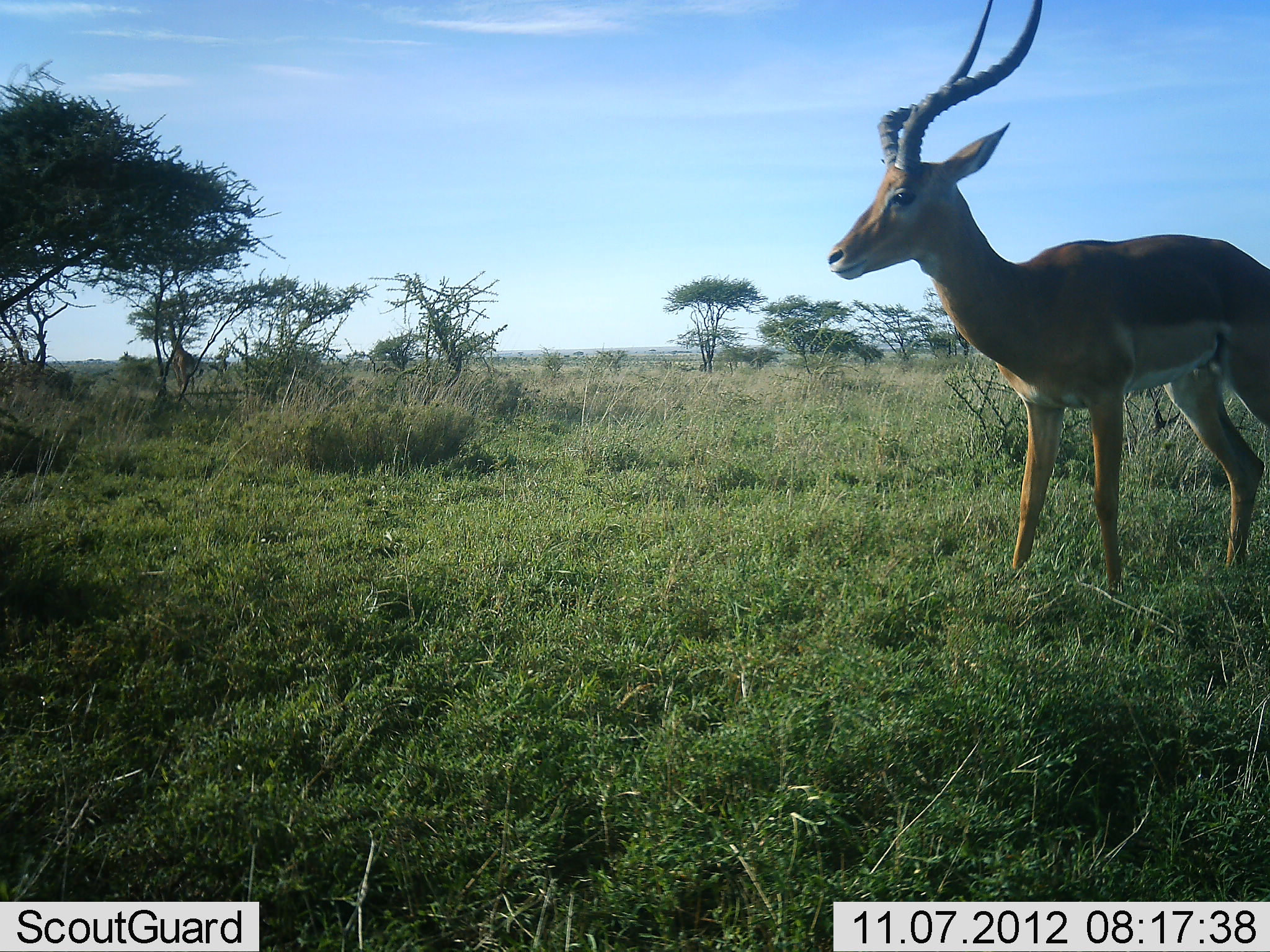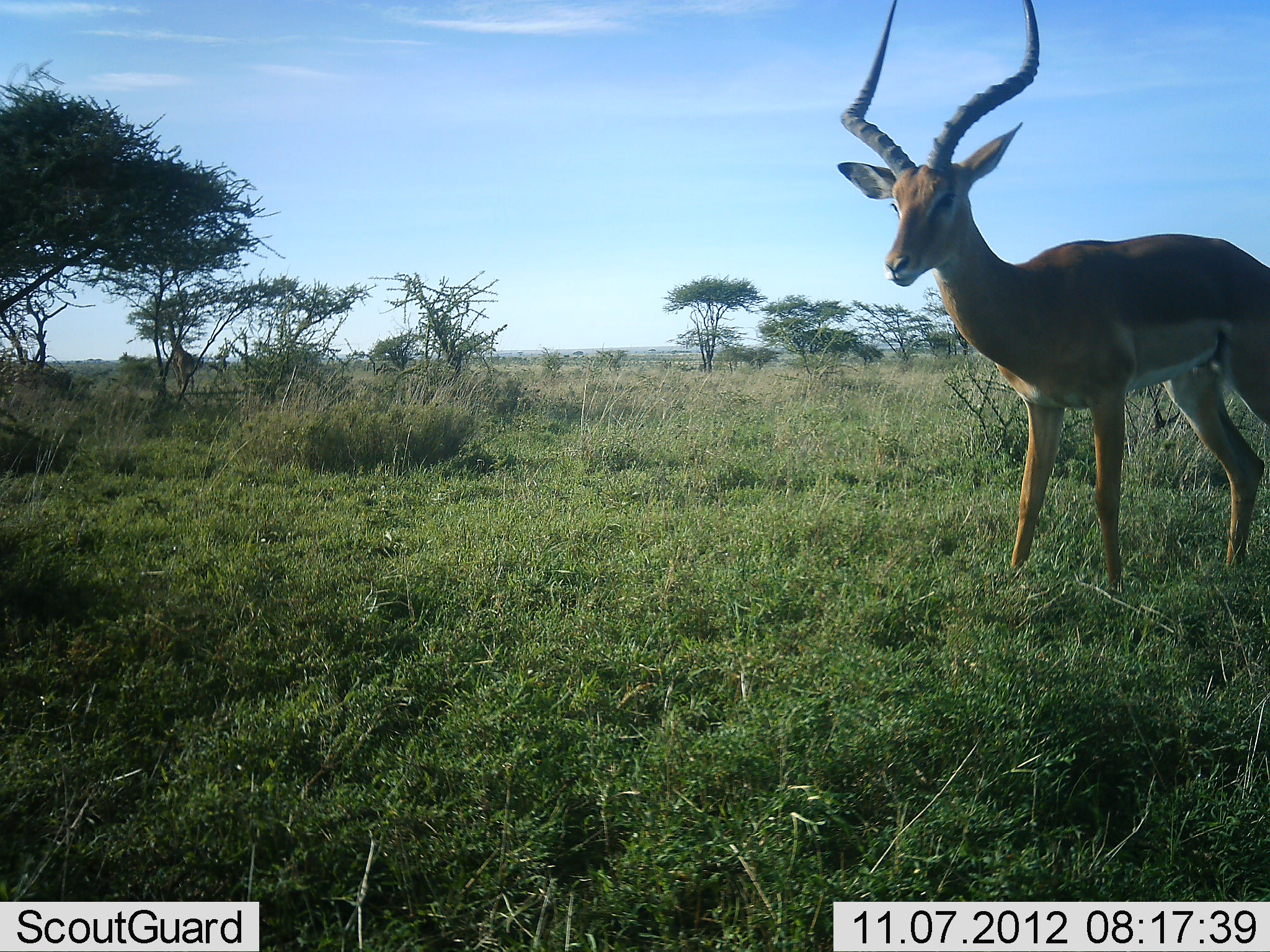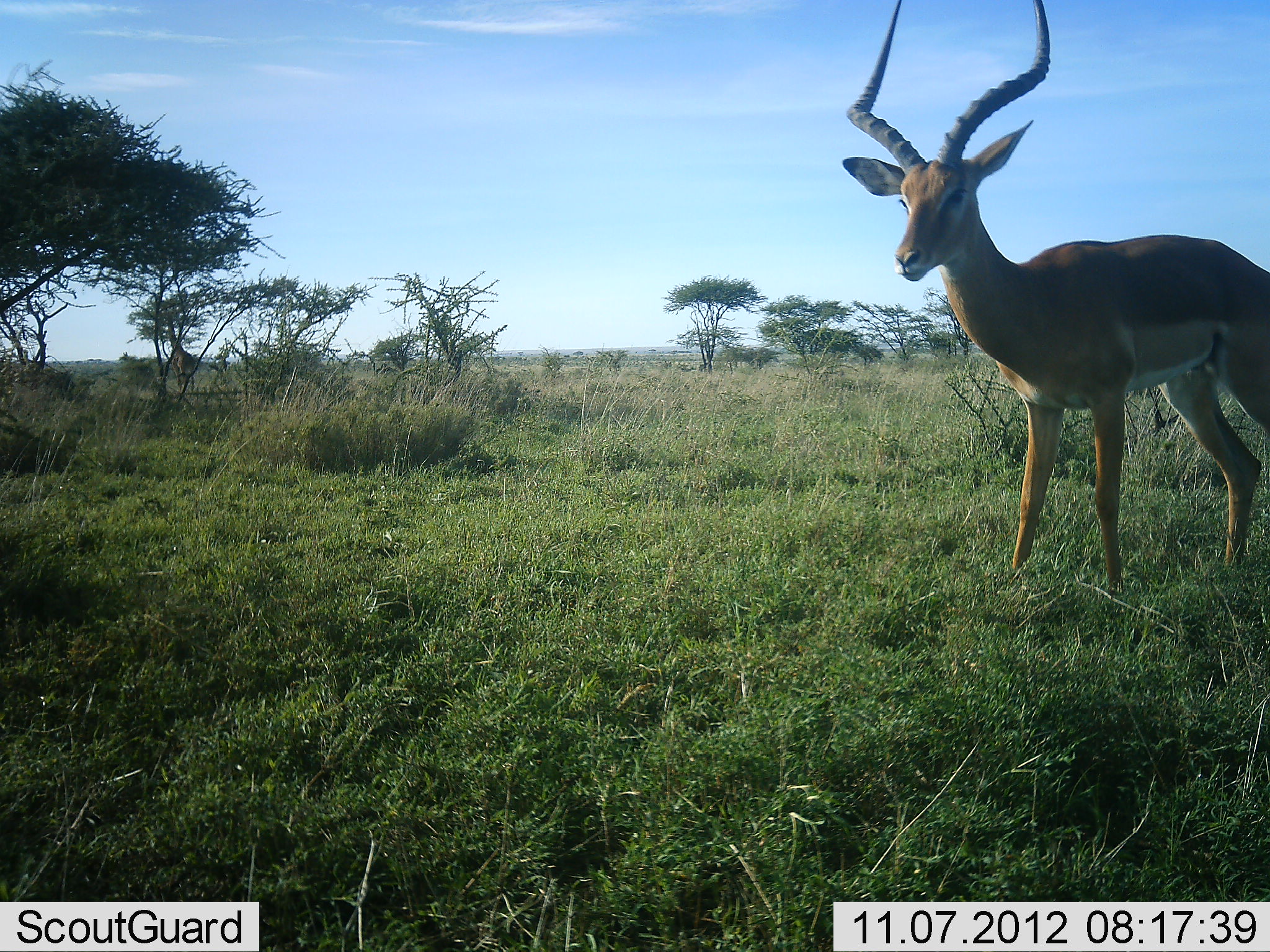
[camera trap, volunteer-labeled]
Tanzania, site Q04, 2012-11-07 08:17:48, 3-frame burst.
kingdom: Animalia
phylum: Chordata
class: Mammalia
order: Artiodactyla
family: Bovidae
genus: Aepyceros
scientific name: Aepyceros melampus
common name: impala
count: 1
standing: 100%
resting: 0%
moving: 0%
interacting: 0%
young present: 0%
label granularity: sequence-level